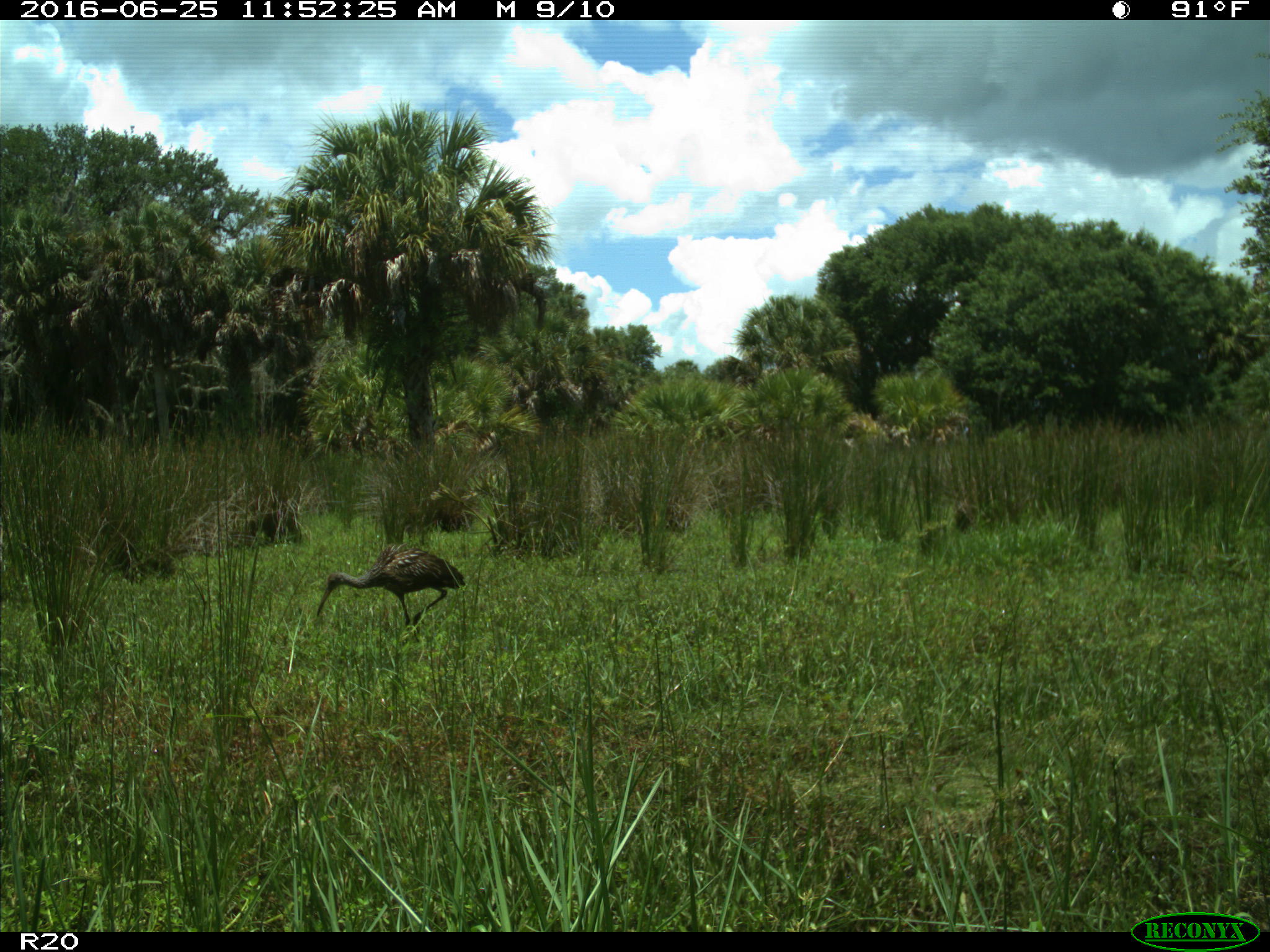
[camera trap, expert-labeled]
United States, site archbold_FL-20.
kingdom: Animalia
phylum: Chordata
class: Aves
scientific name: Aves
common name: birds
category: unidentified bird